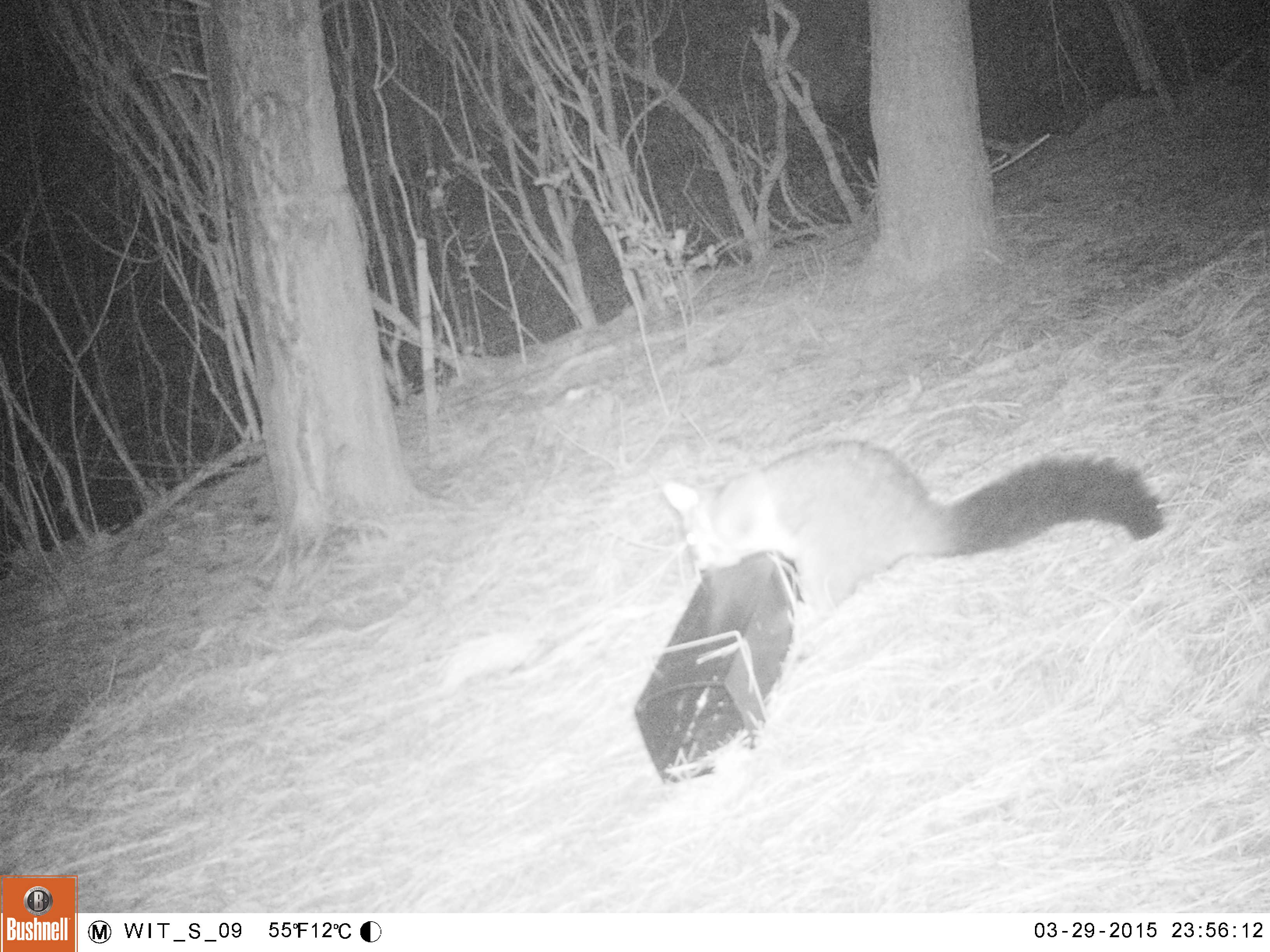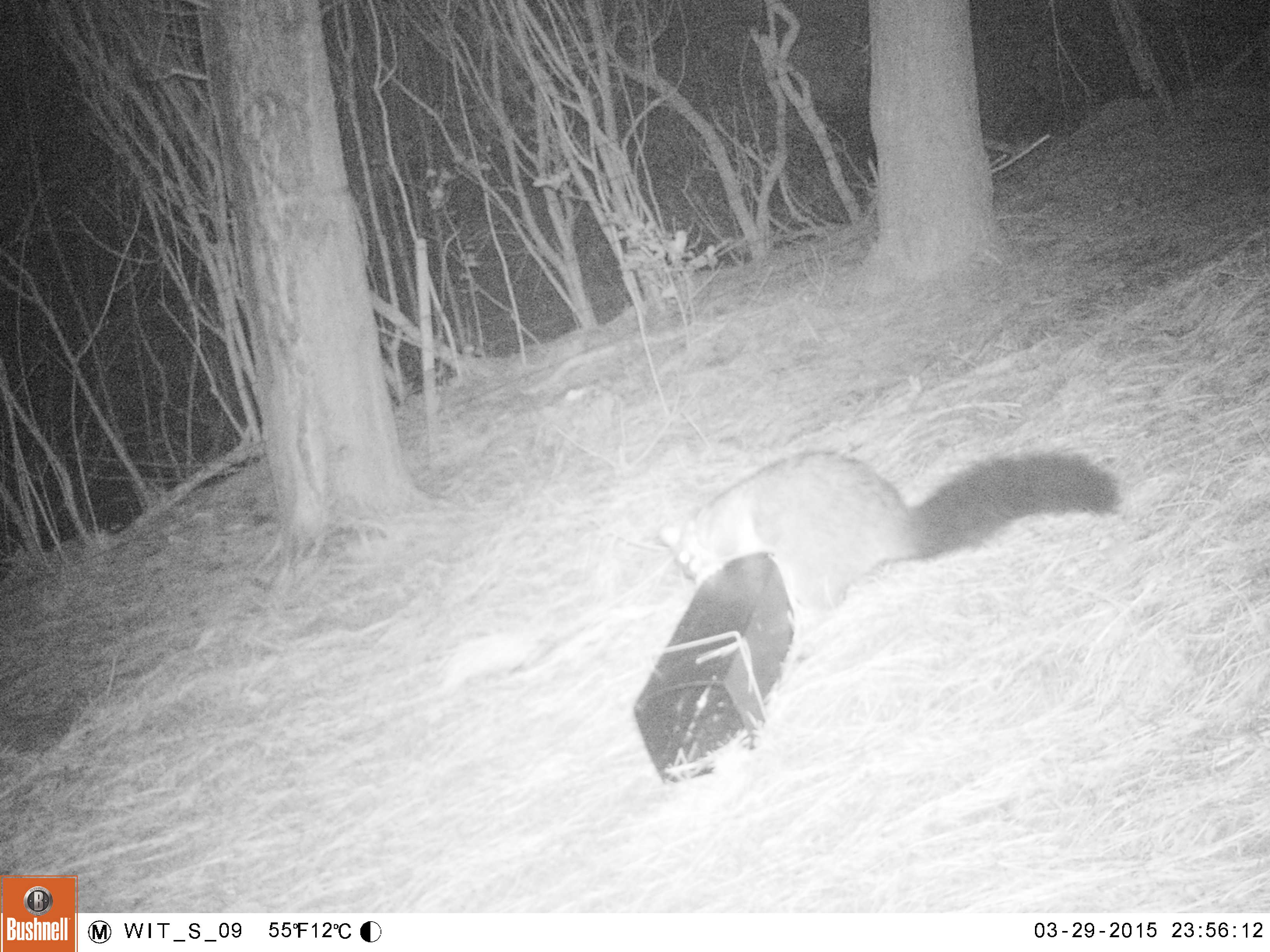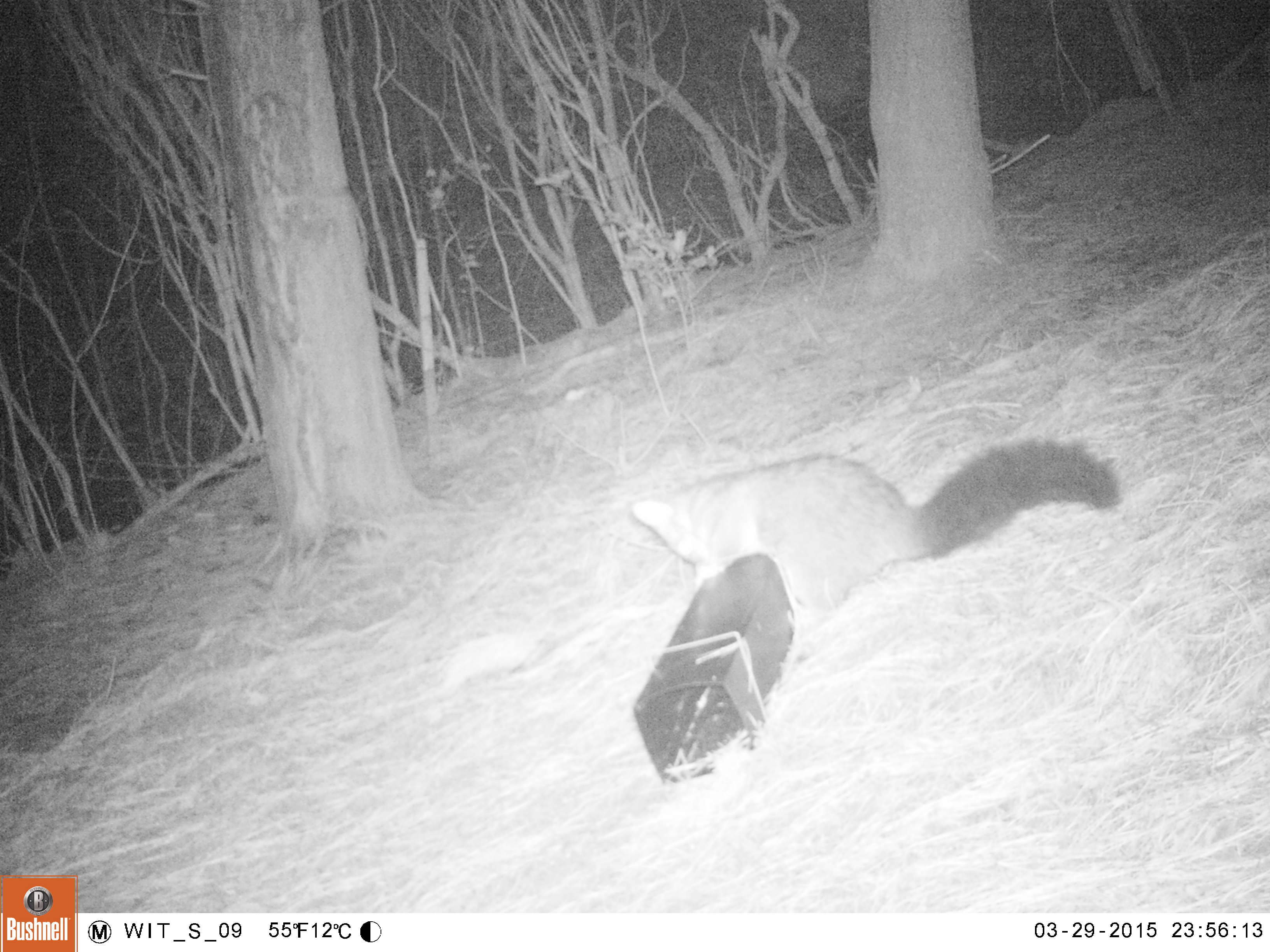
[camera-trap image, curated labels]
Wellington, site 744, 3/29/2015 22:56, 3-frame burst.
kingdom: Animalia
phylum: Chordata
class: Mammalia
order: Didelphimorphia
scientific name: Didelphimorphia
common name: possum